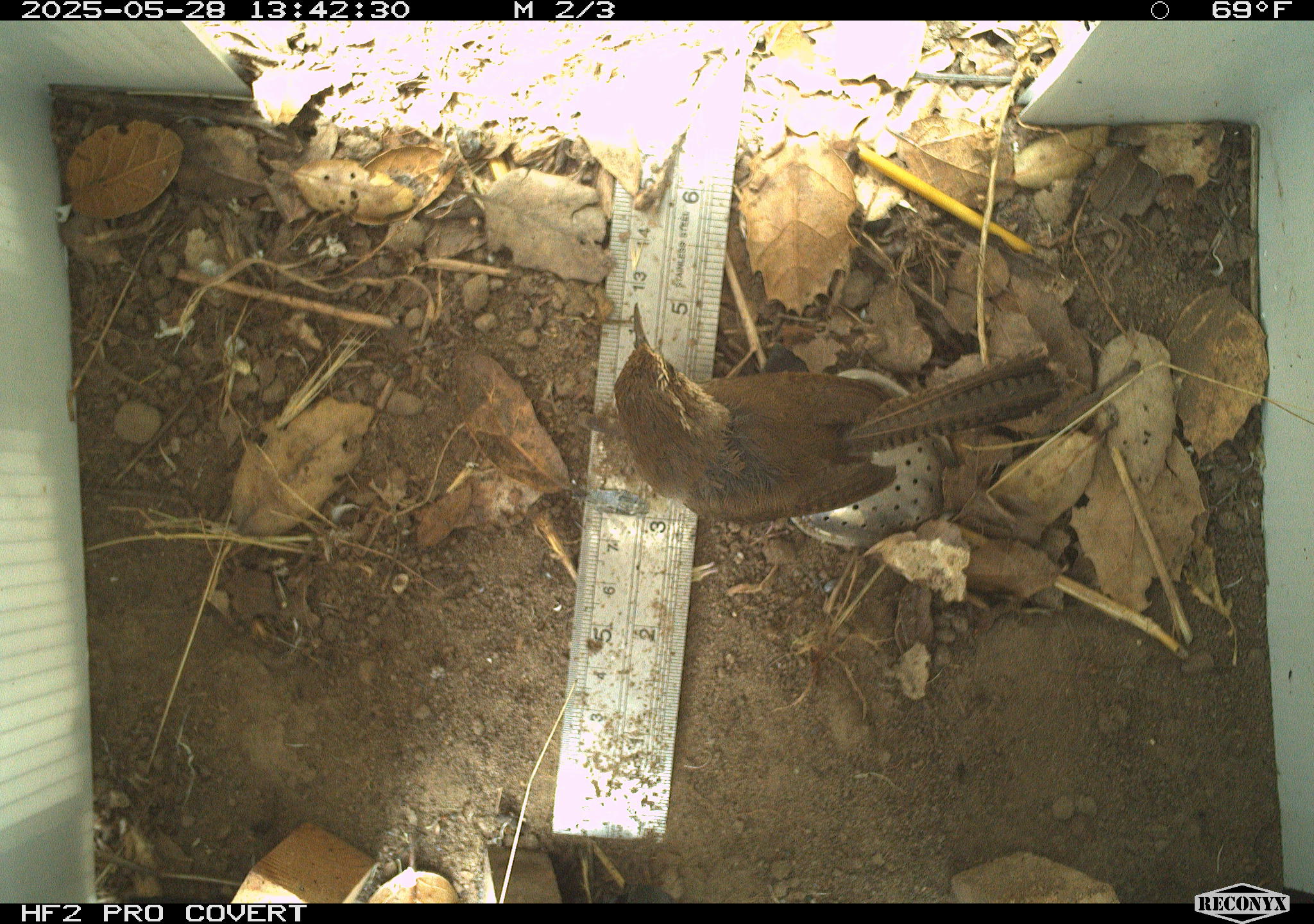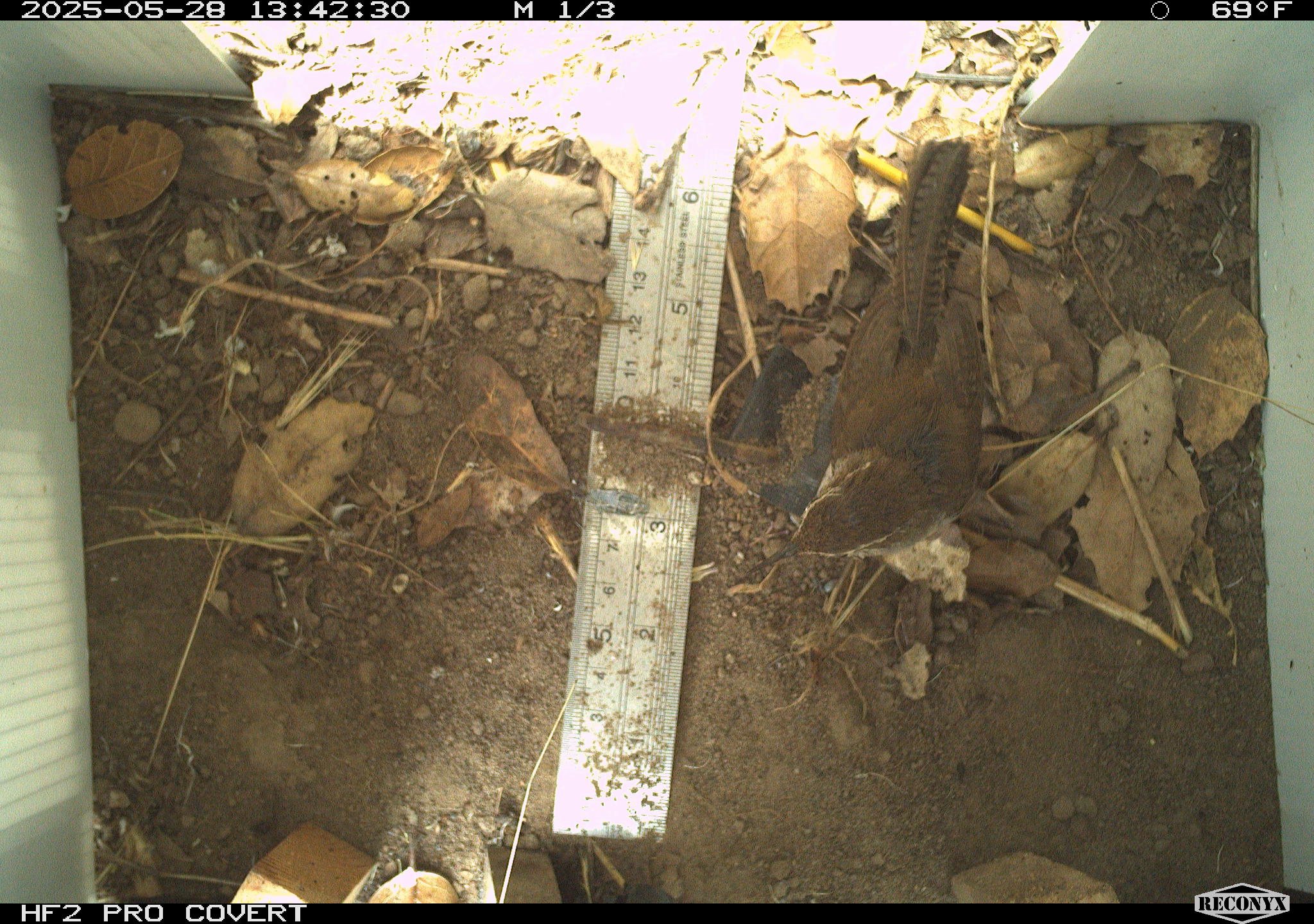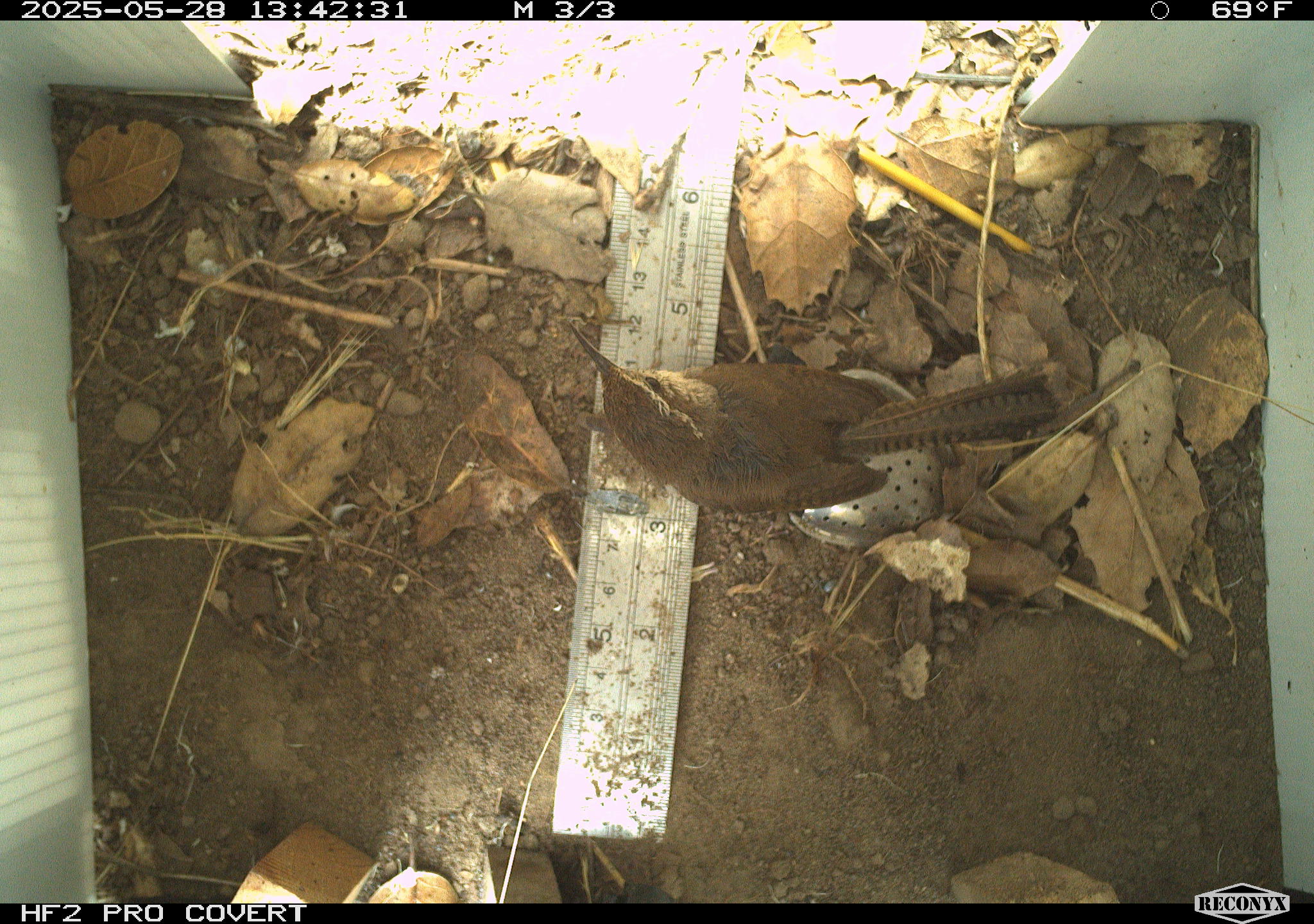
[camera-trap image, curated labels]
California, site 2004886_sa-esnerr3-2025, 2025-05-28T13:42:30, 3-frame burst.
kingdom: Animalia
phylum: Chordata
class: Aves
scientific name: Aves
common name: bird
Bird (Aves).